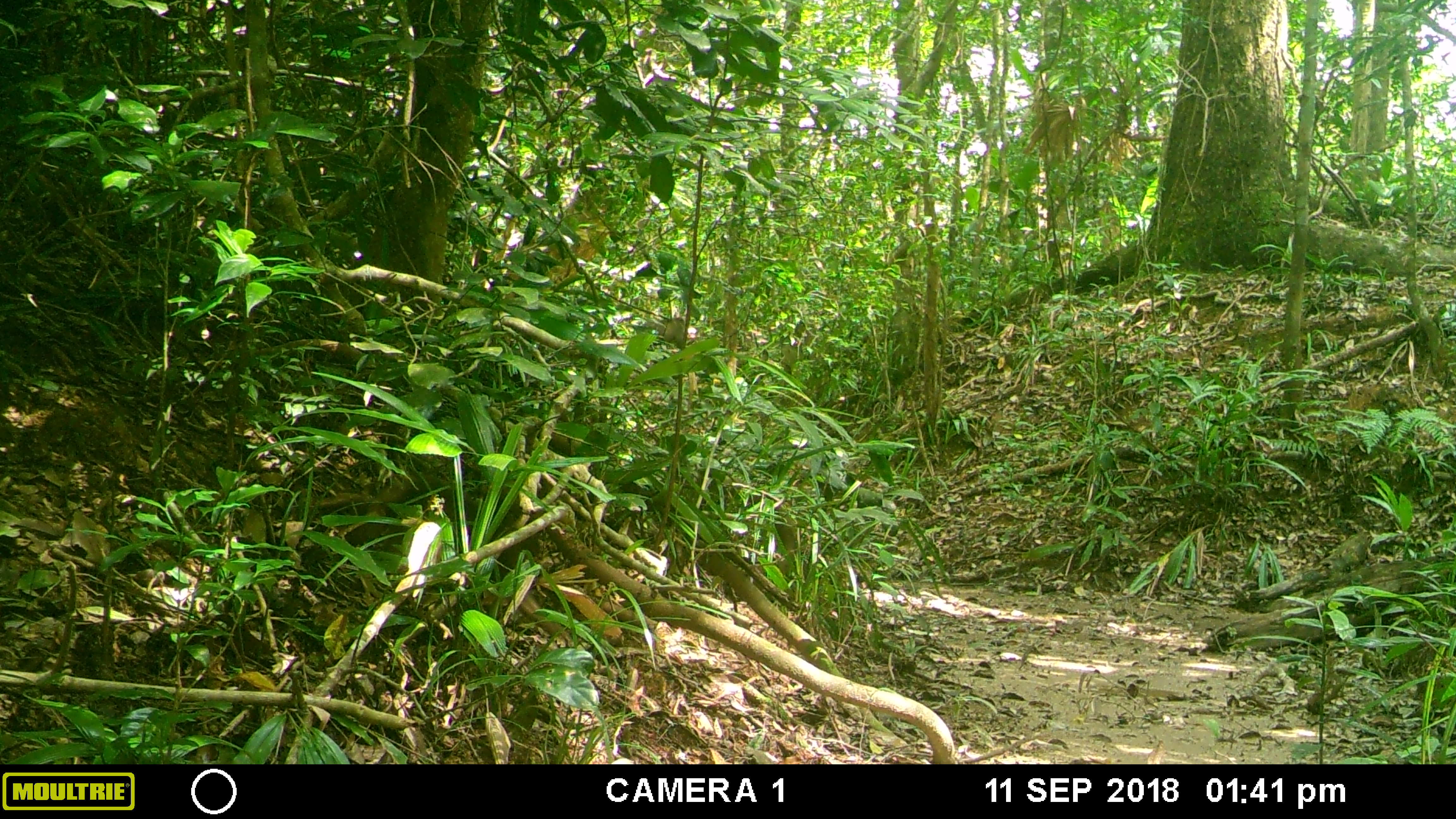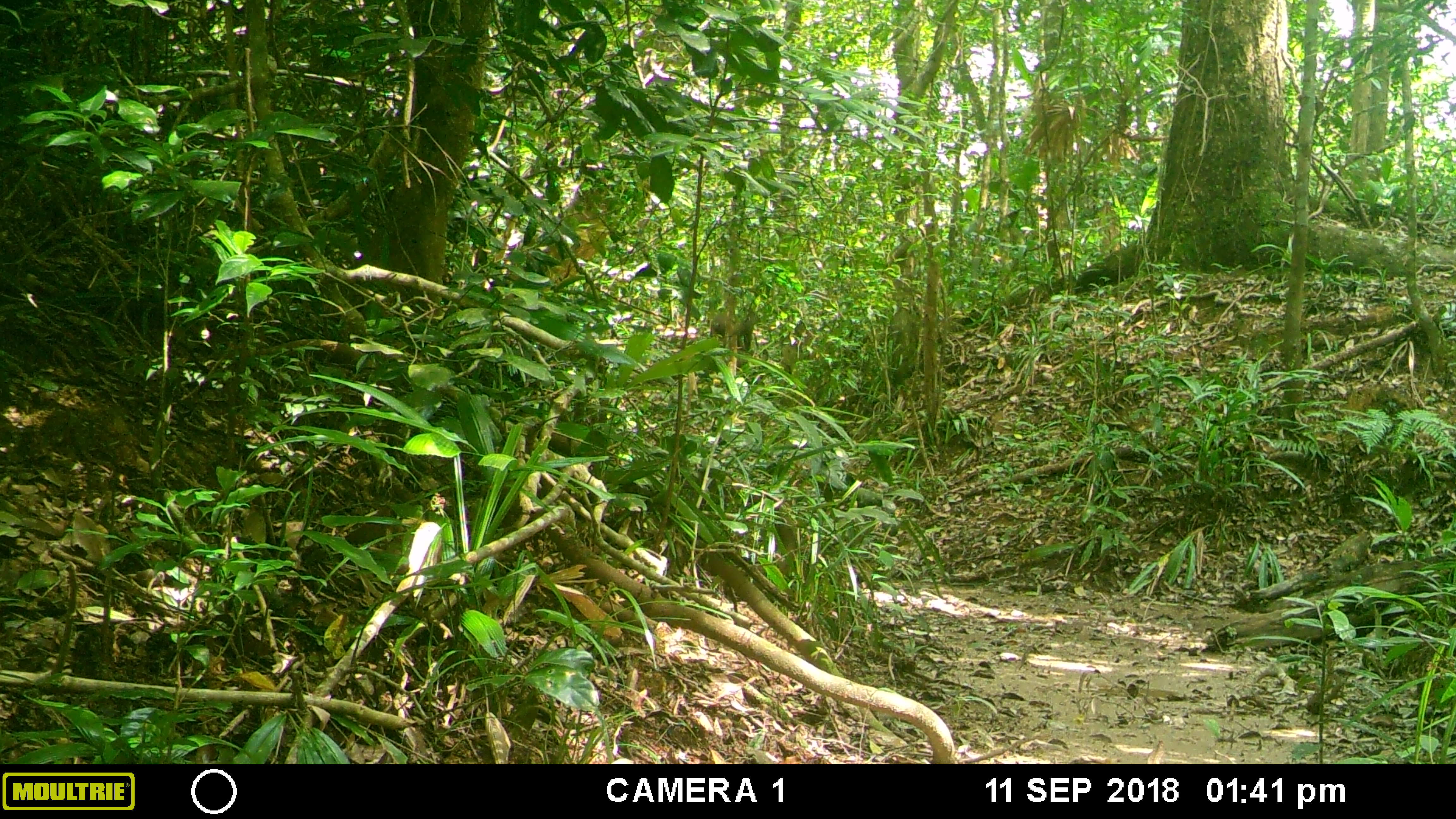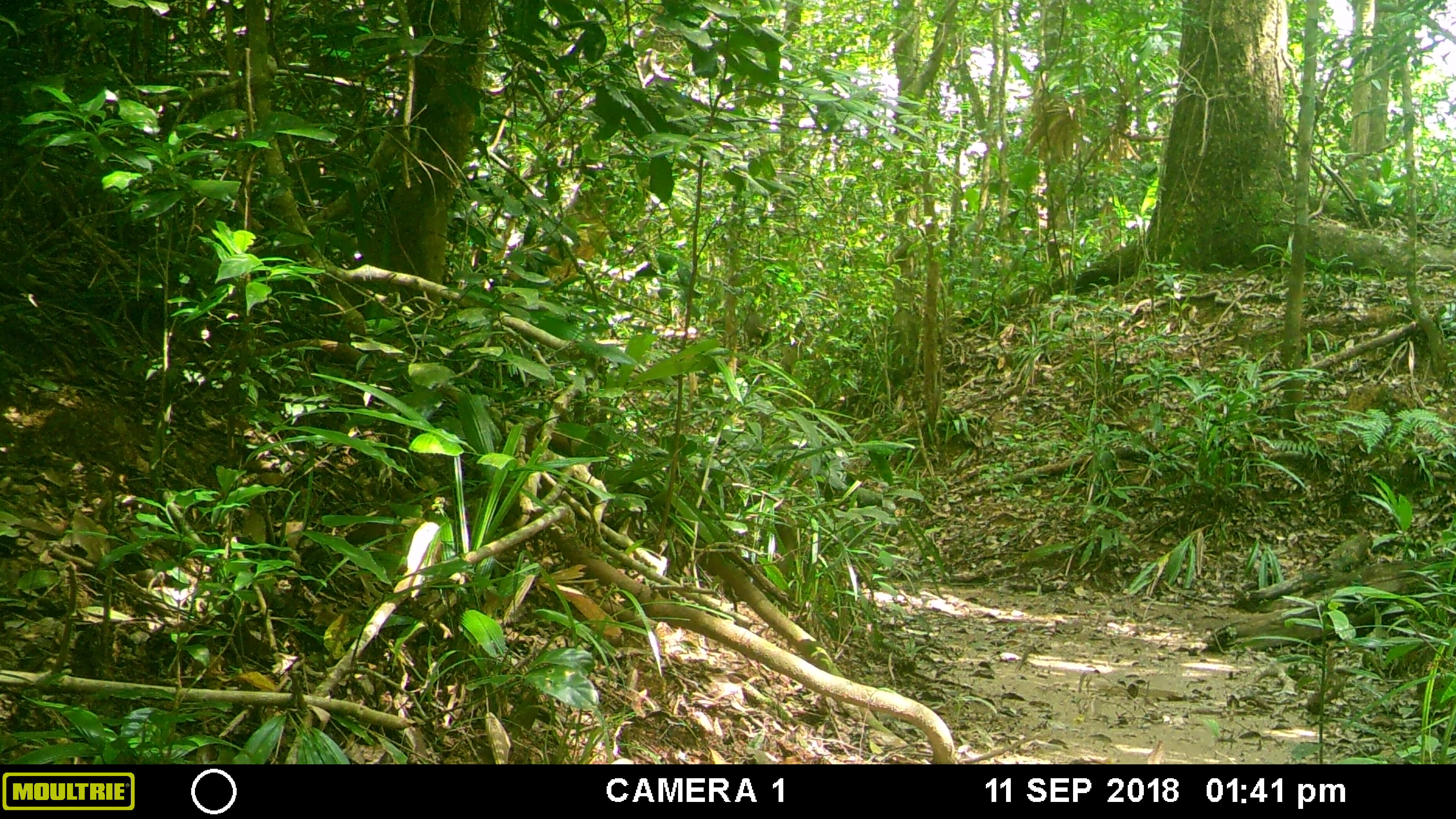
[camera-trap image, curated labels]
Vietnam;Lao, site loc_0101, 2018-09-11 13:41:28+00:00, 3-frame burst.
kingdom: Animalia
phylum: Chordata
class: Mammalia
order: Primates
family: Cercopithecidae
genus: Macaca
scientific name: Macaca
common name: macaque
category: unidentified macaque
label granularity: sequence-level